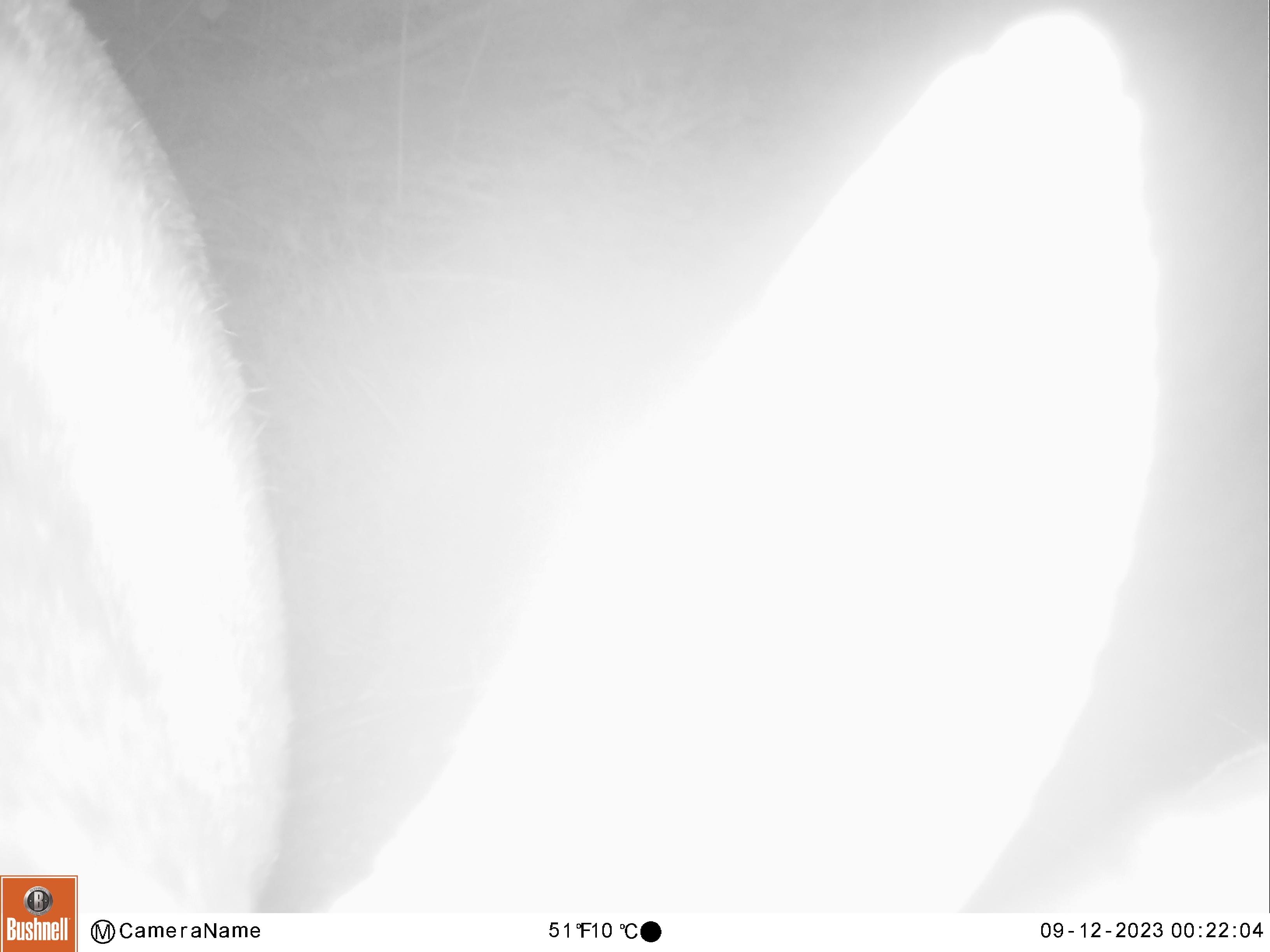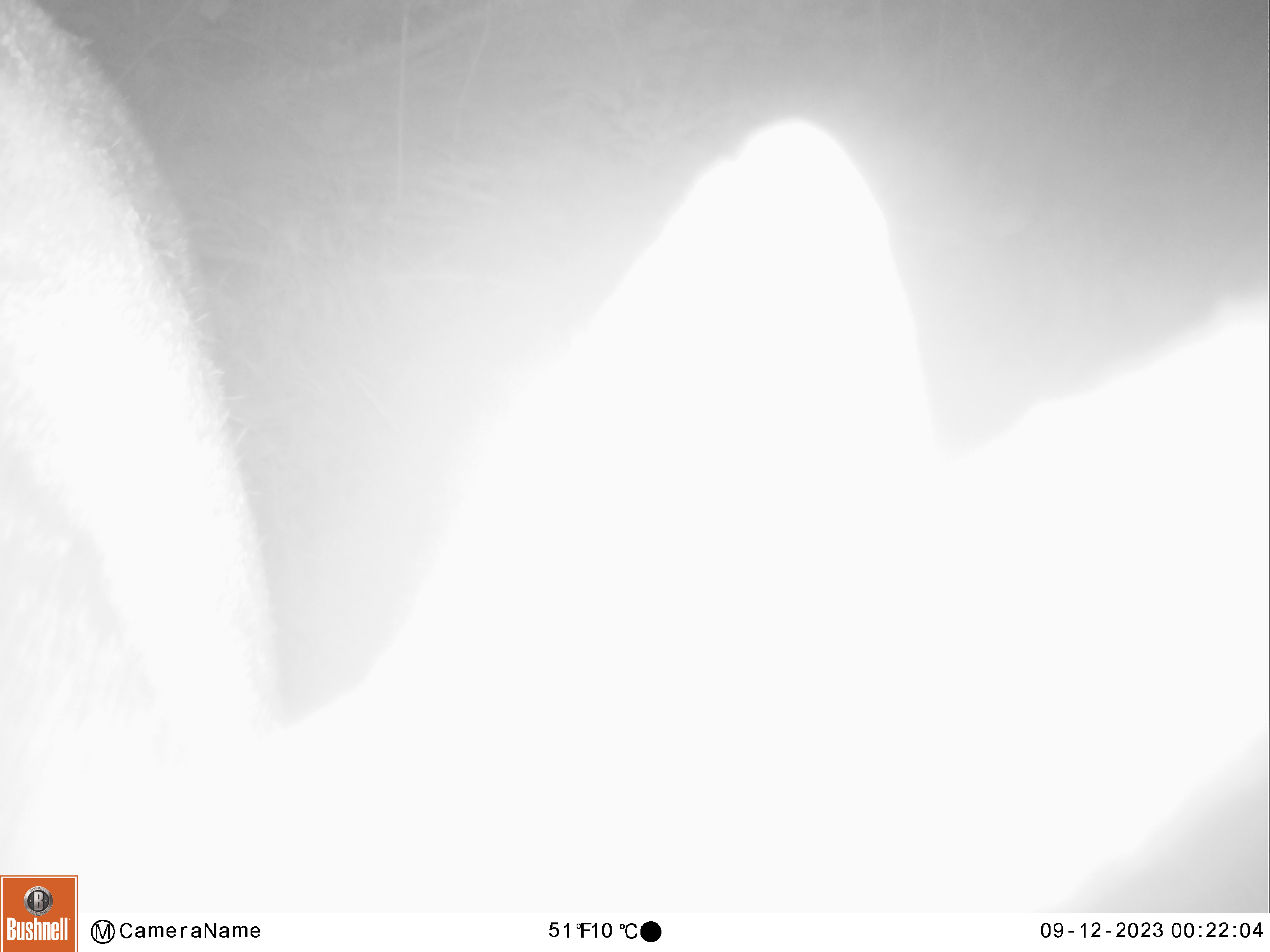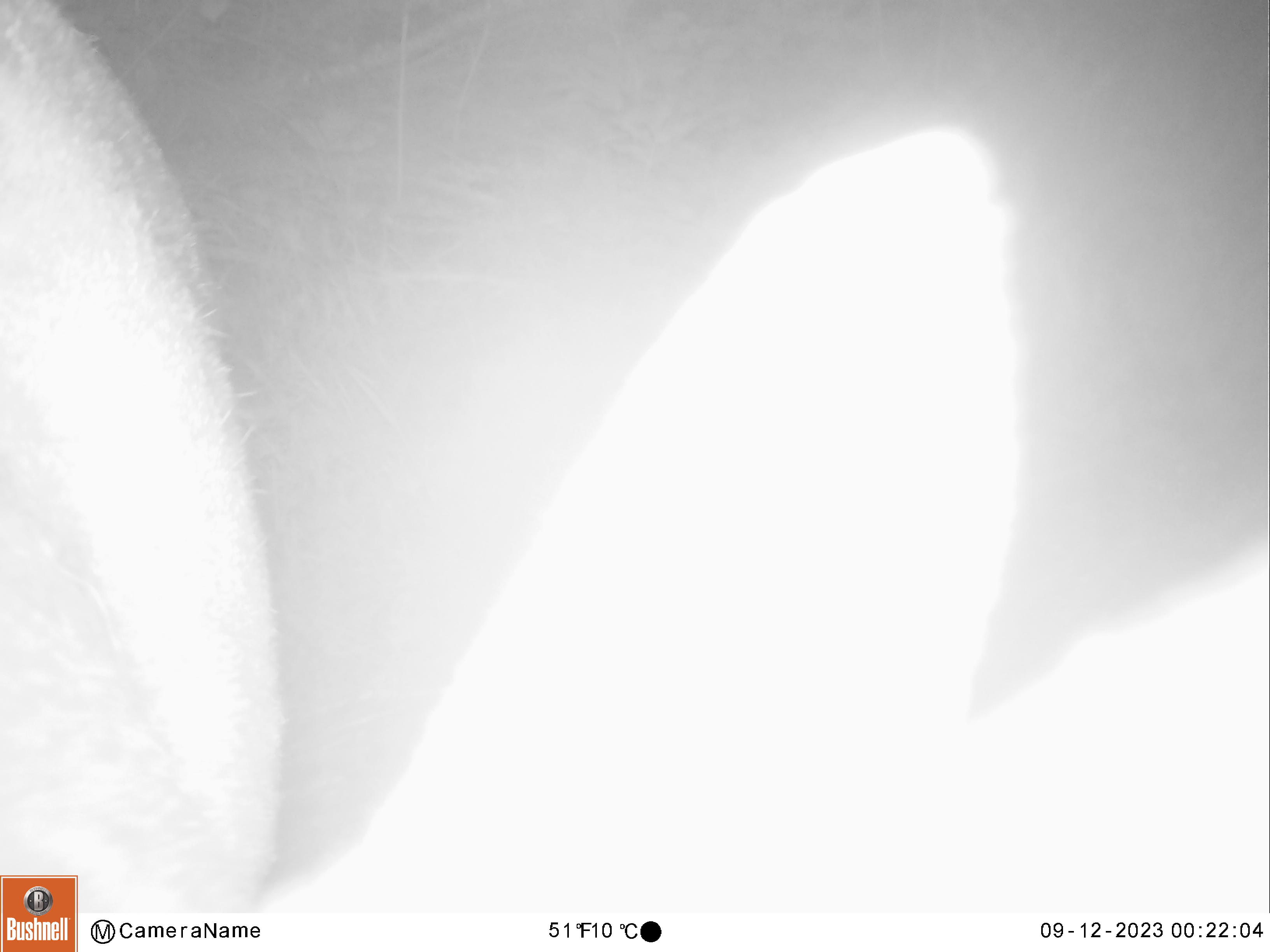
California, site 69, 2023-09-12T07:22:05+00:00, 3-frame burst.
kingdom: Animalia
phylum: Chordata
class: Mammalia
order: Artiodactyla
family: Cervidae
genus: Odocoileus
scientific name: Odocoileus hemionus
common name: mule deer